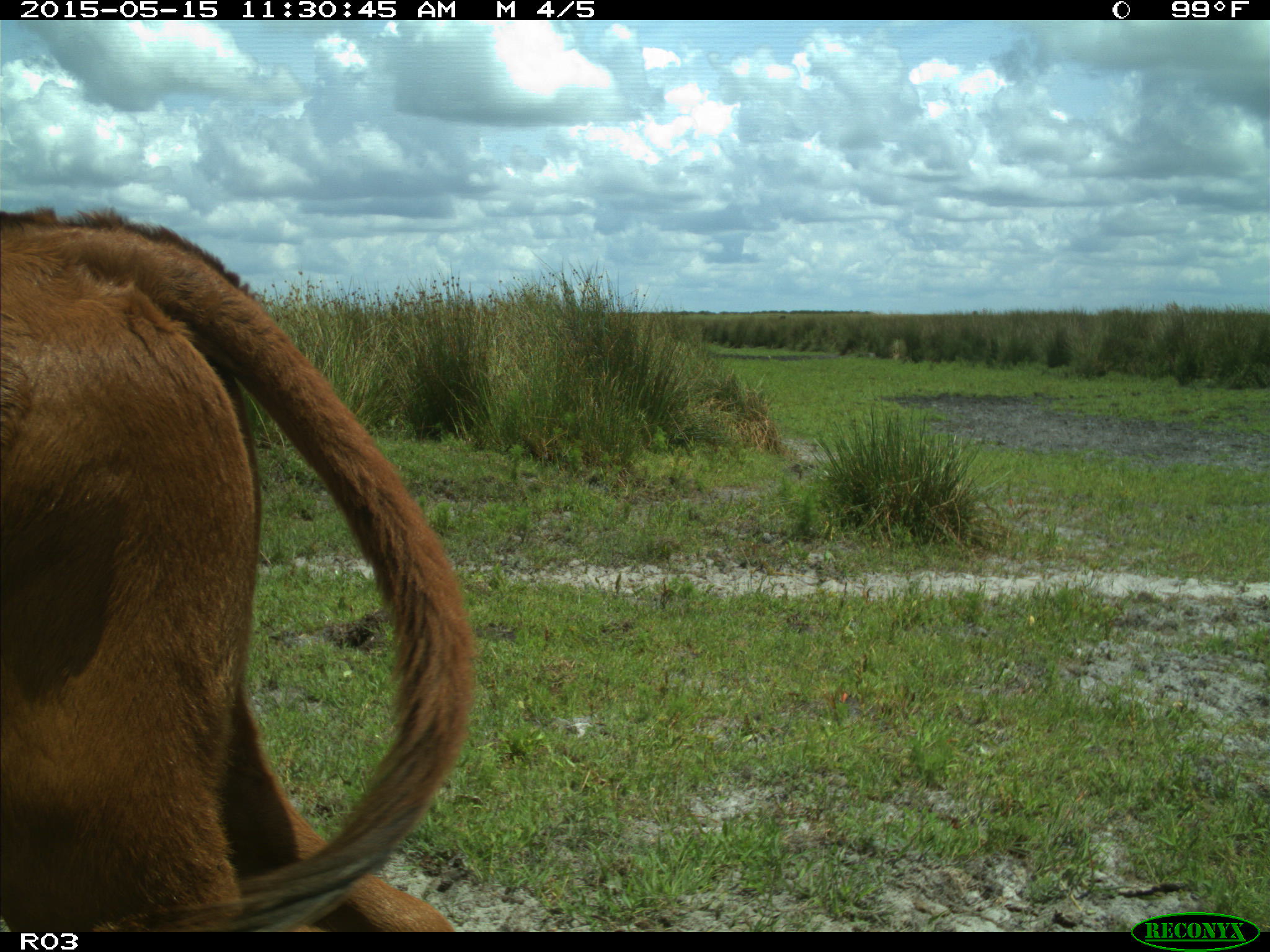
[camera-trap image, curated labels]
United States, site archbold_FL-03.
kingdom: Animalia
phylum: Chordata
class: Mammalia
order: Artiodactyla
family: Bovidae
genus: Bos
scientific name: Bos taurus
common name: domestic cow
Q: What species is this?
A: Bos taurus (domestic cow).